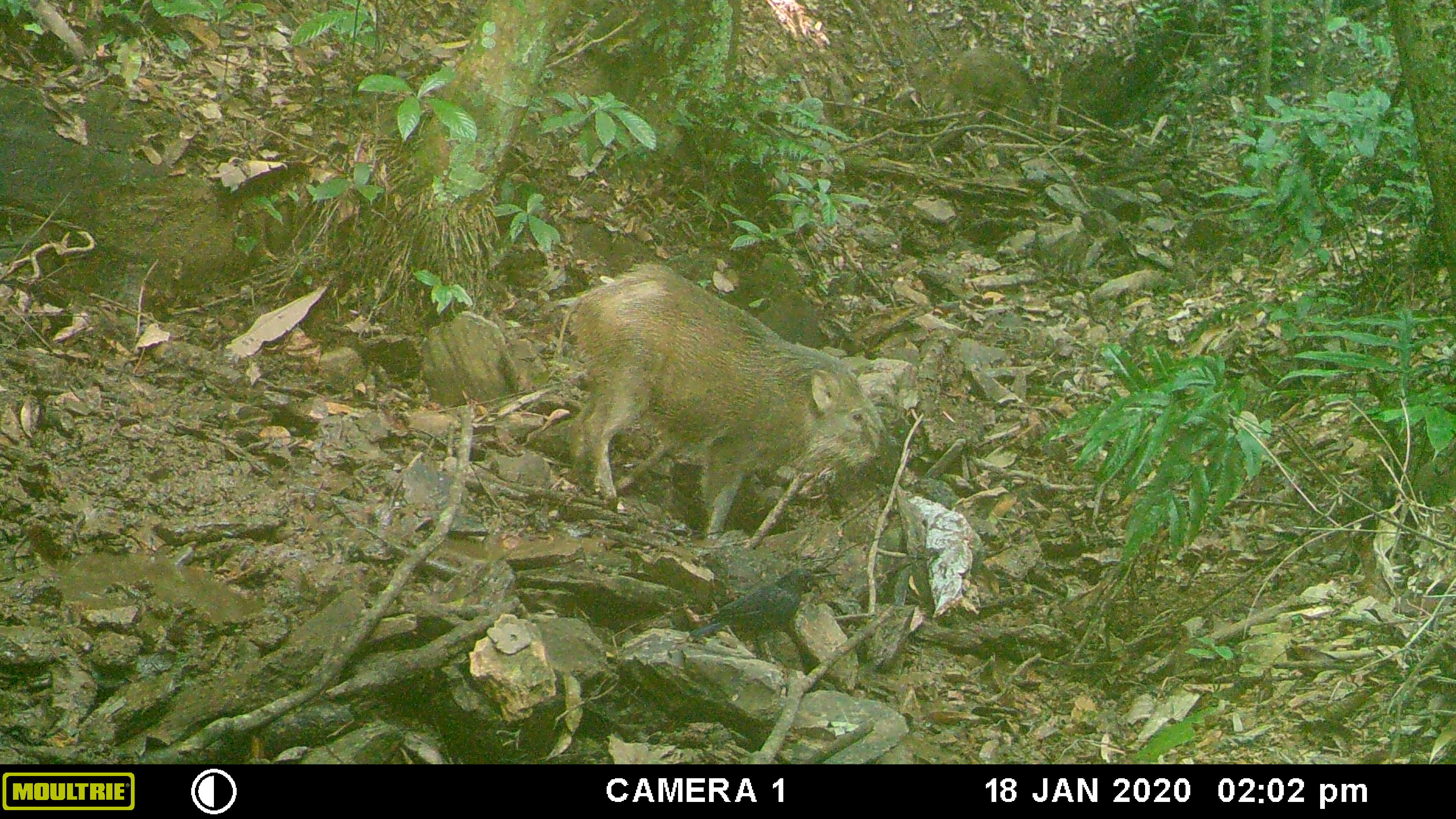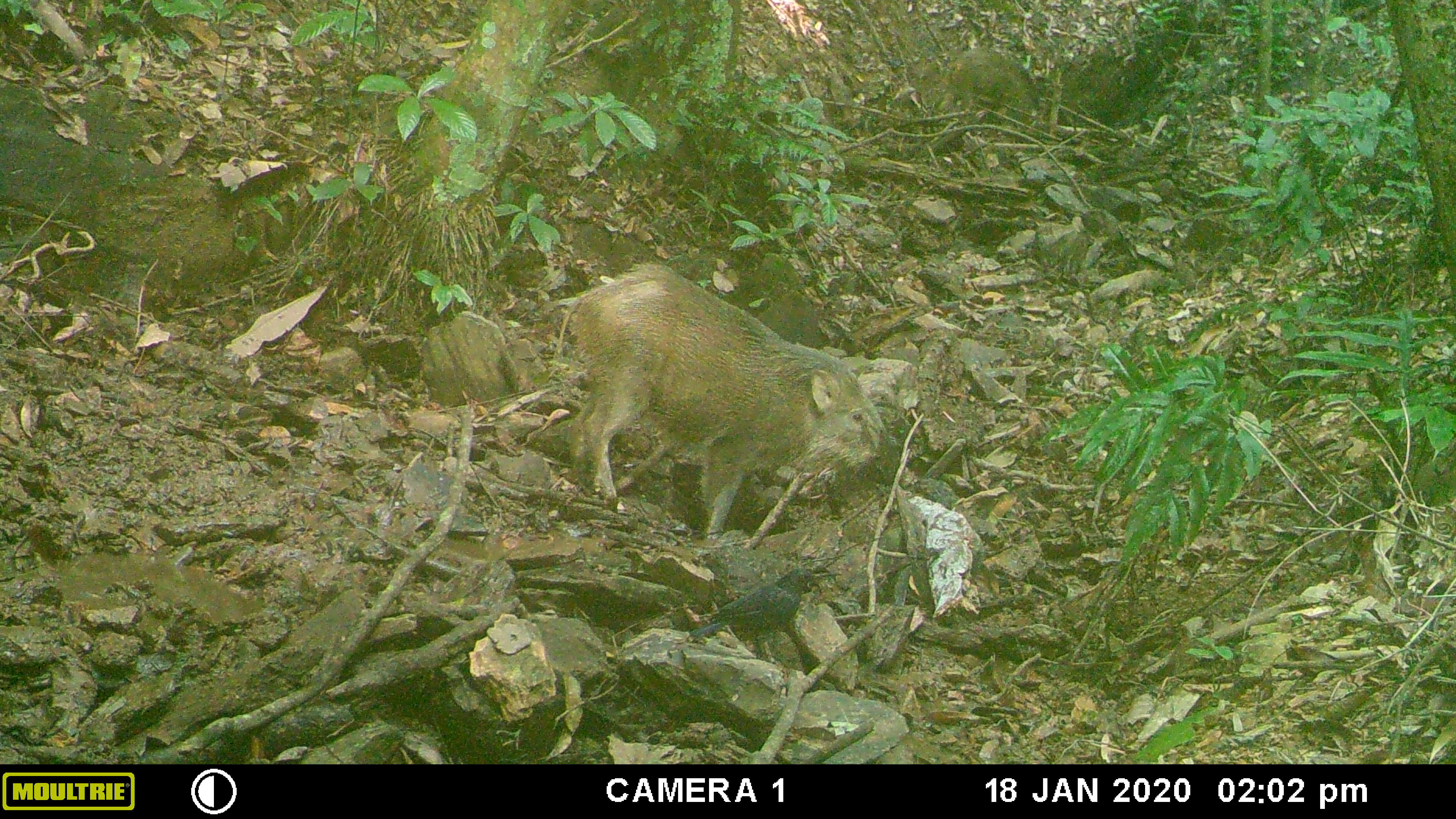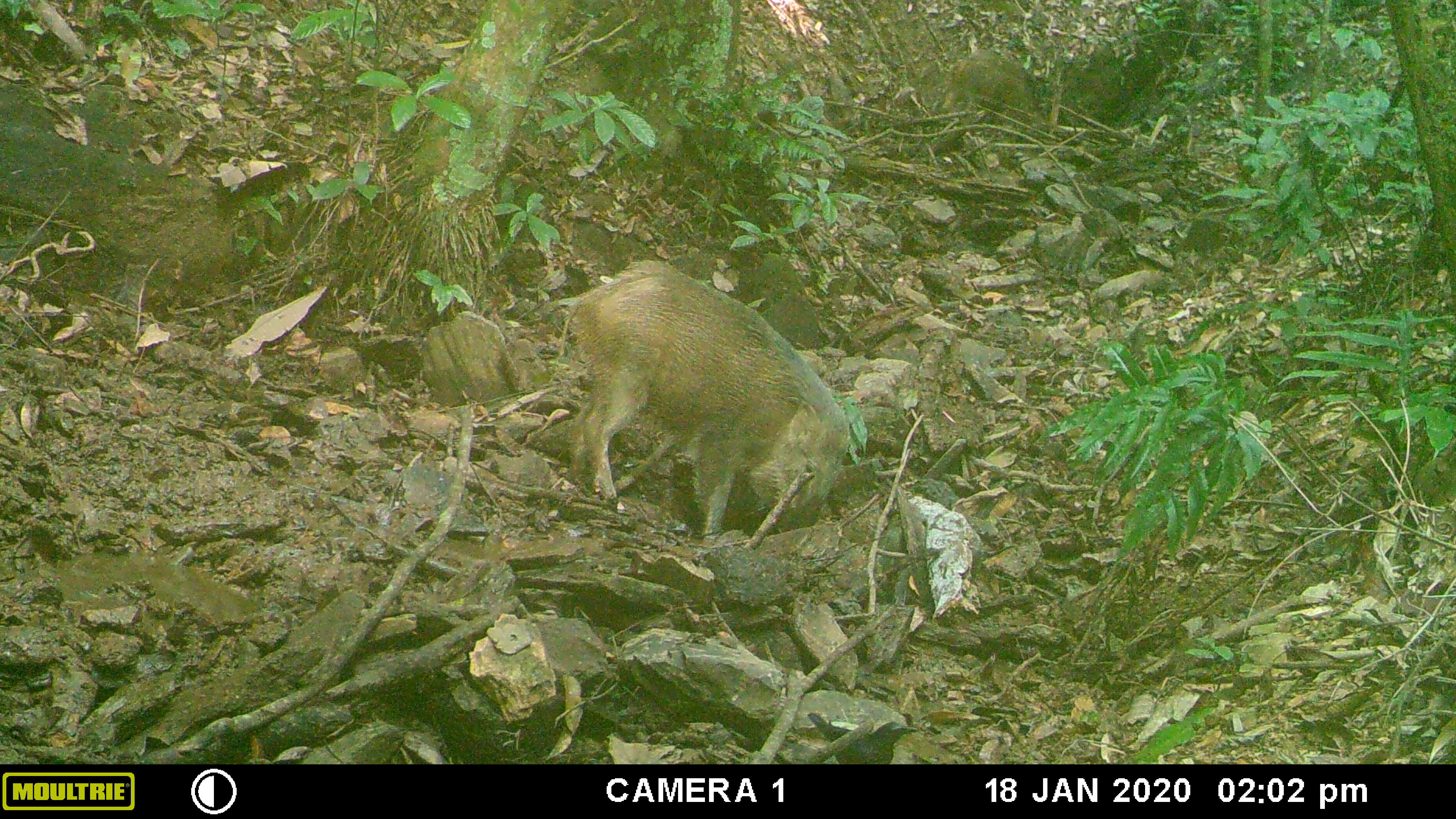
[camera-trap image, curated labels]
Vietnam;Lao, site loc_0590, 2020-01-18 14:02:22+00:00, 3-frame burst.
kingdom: Animalia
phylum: Chordata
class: Aves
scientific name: Aves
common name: bird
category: unidentified bird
Unidentified bird (bird) (Aves). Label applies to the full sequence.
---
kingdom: Animalia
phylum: Chordata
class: Mammalia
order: Artiodactyla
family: Suidae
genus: Sus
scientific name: Sus scrofa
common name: eurasian wild pig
Eurasian wild pig (Sus scrofa). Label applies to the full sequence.